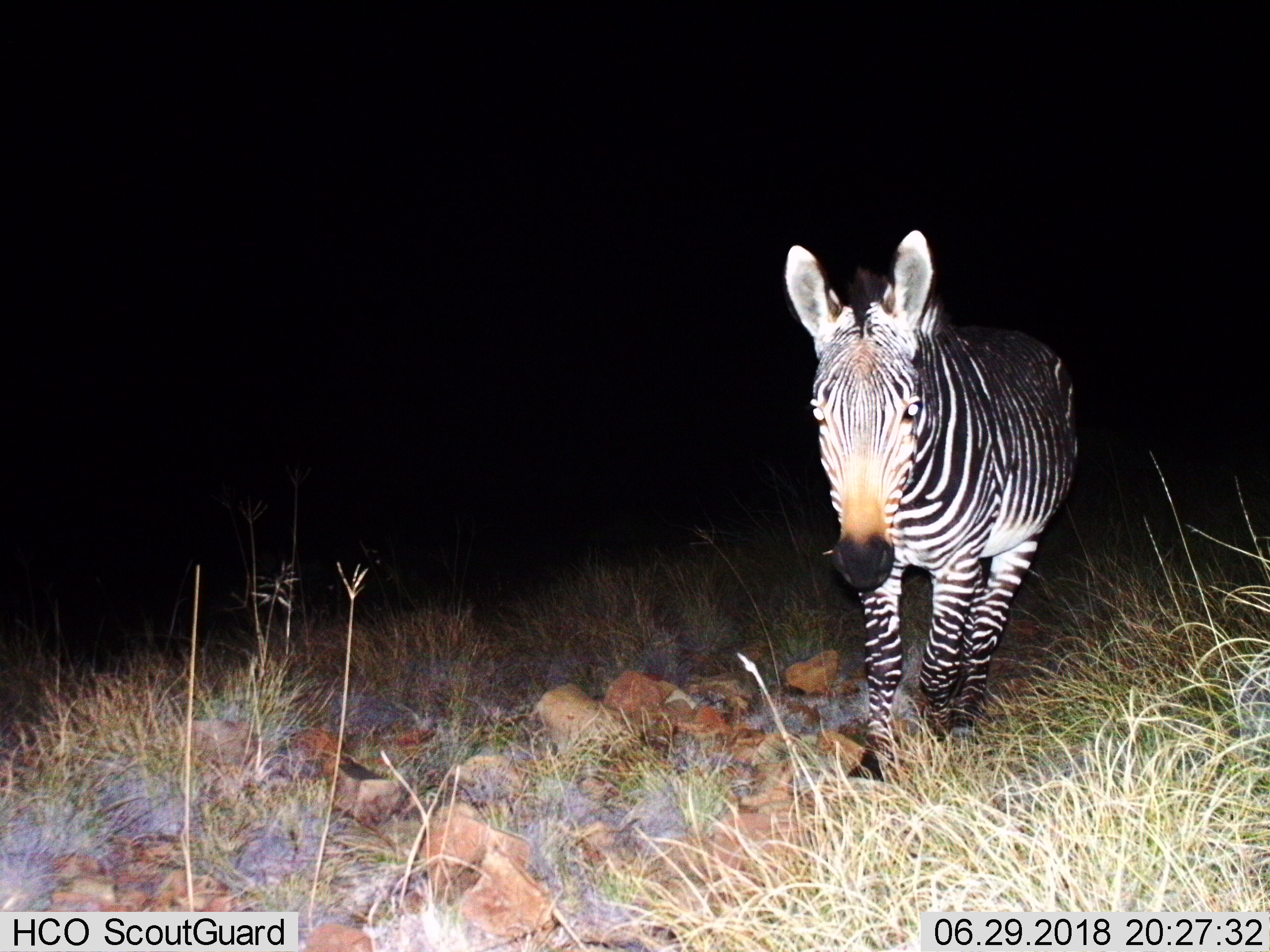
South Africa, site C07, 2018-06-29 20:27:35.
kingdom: Animalia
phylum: Chordata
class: Mammalia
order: Perissodactyla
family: Equidae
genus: Equus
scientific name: Equus zebra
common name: mountain zebra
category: zebramountain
Zebramountain (mountain zebra) (Equus zebra), count 1. Behavior (volunteer vote fractions): standing 22%, resting 0%, moving 89%, interacting 0%. Young present (vote fraction): 0%. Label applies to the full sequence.